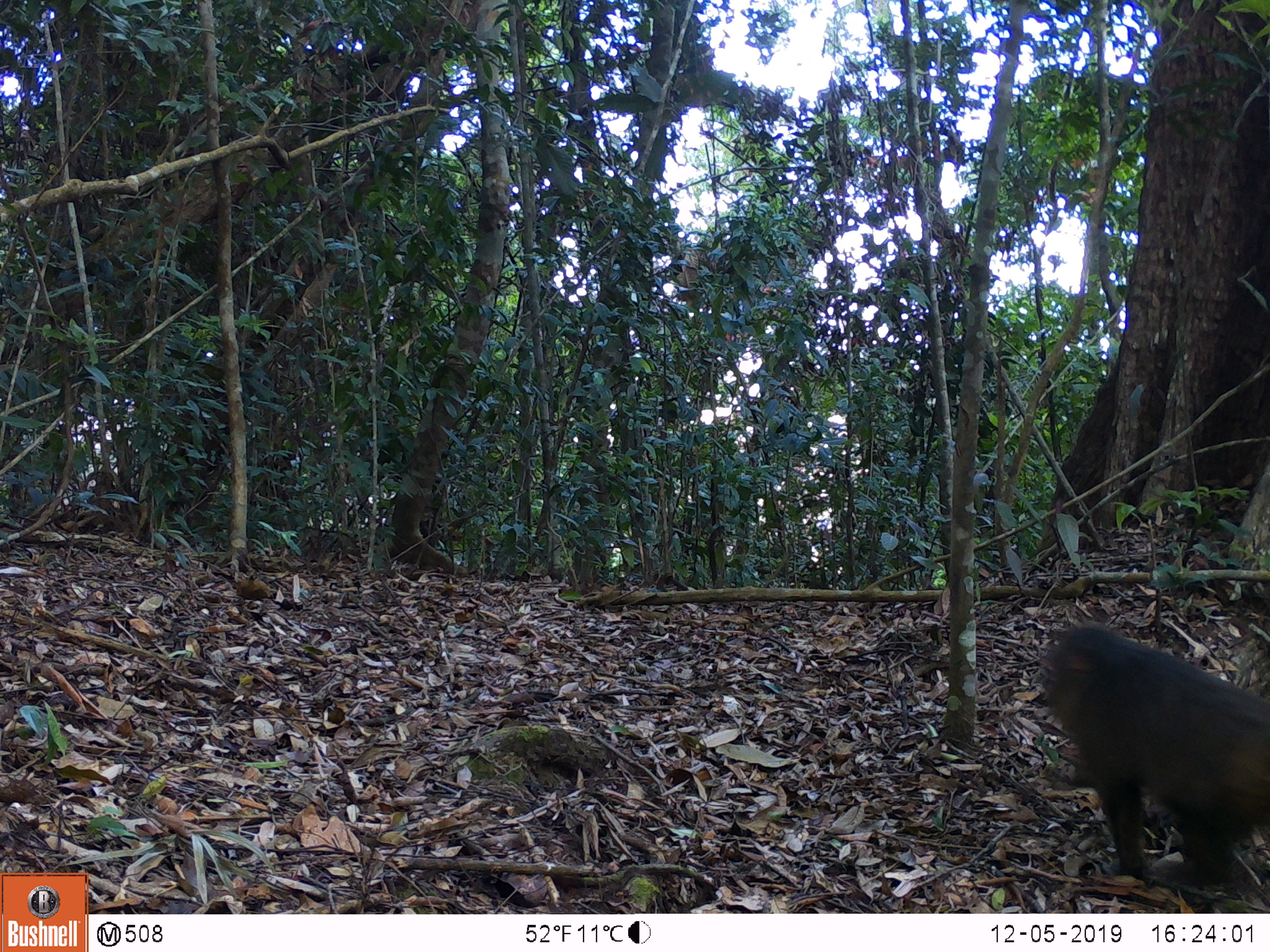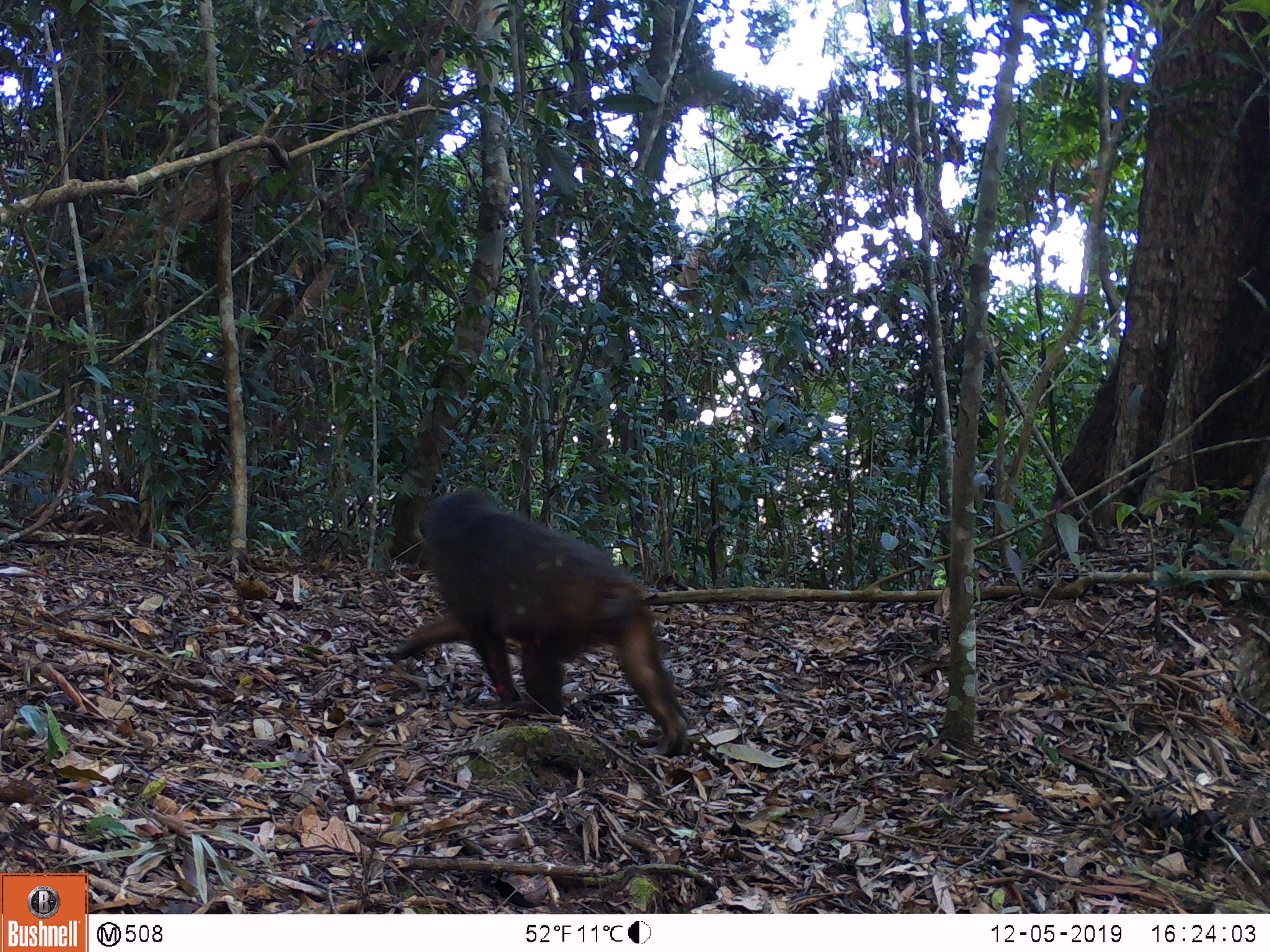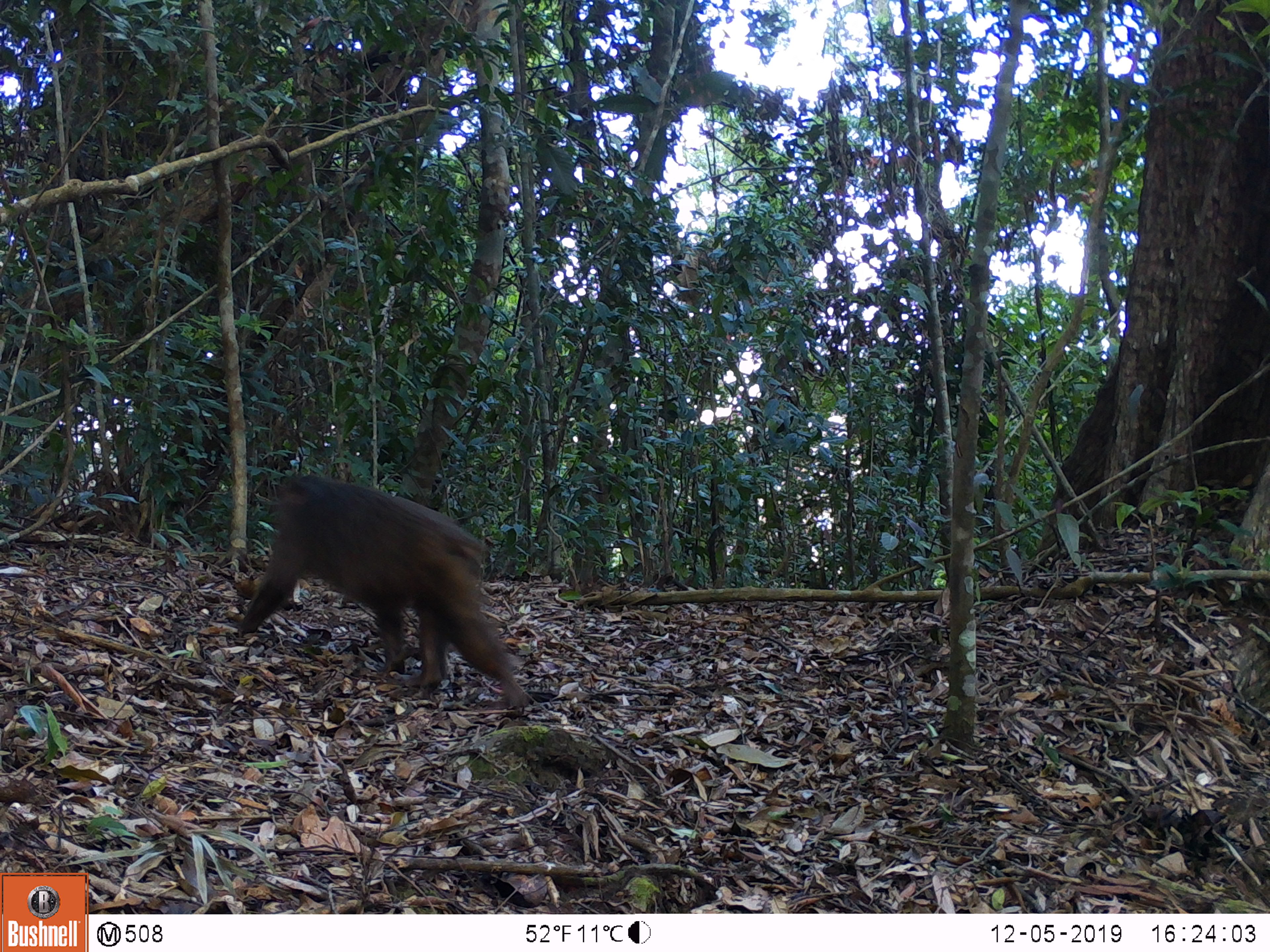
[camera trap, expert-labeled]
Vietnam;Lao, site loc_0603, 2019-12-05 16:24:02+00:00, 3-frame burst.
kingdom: Animalia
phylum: Chordata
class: Mammalia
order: Primates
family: Cercopithecidae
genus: Macaca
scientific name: Macaca arctoides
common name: stump-tailed macaque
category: stump tailed macaque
Stump tailed macaque (stump-tailed macaque) (Macaca arctoides). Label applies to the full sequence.